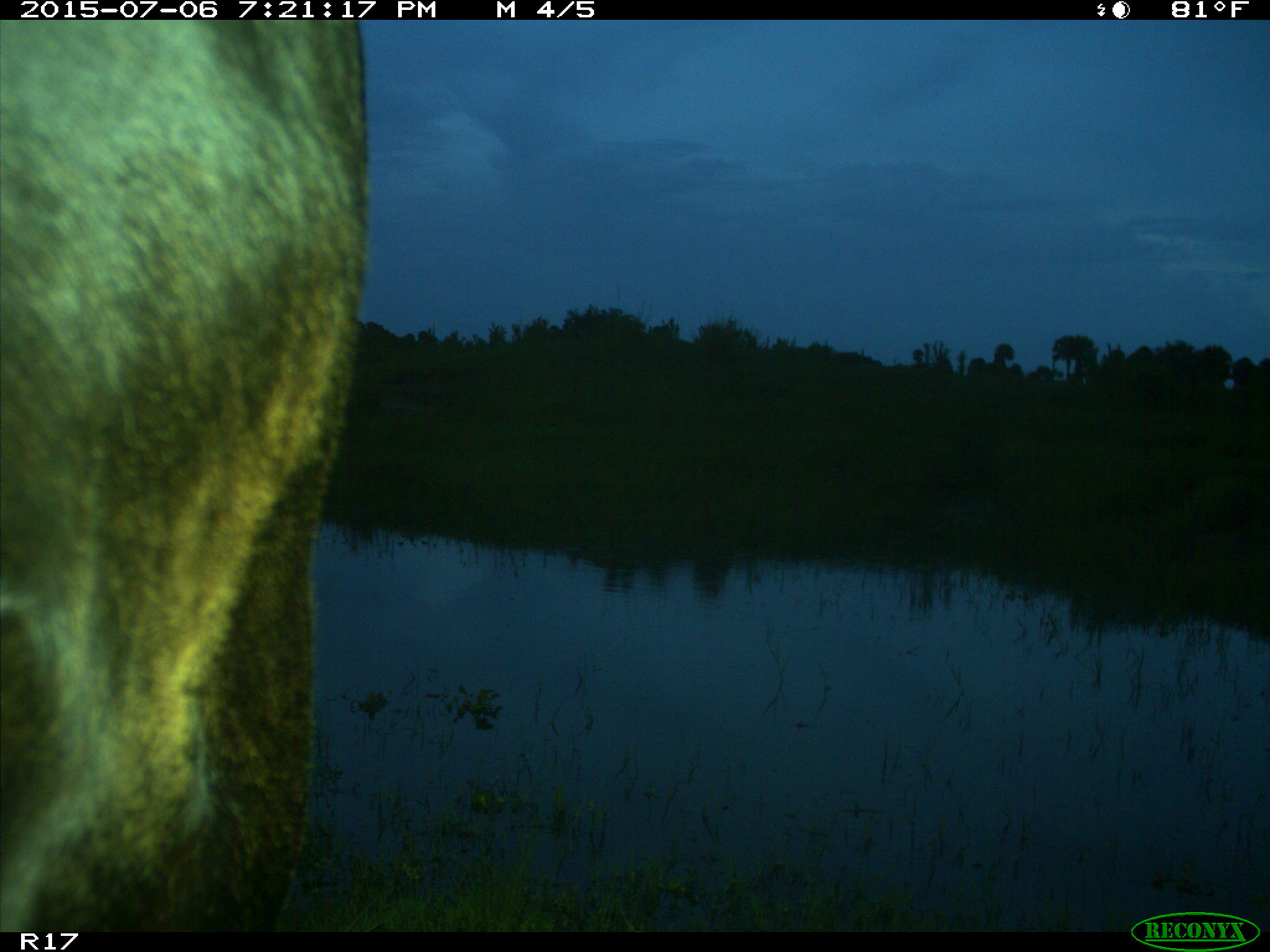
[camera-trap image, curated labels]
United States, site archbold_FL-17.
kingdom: Animalia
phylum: Chordata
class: Mammalia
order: Artiodactyla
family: Bovidae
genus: Bos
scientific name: Bos taurus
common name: domestic cow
Bos taurus (domestic cow).